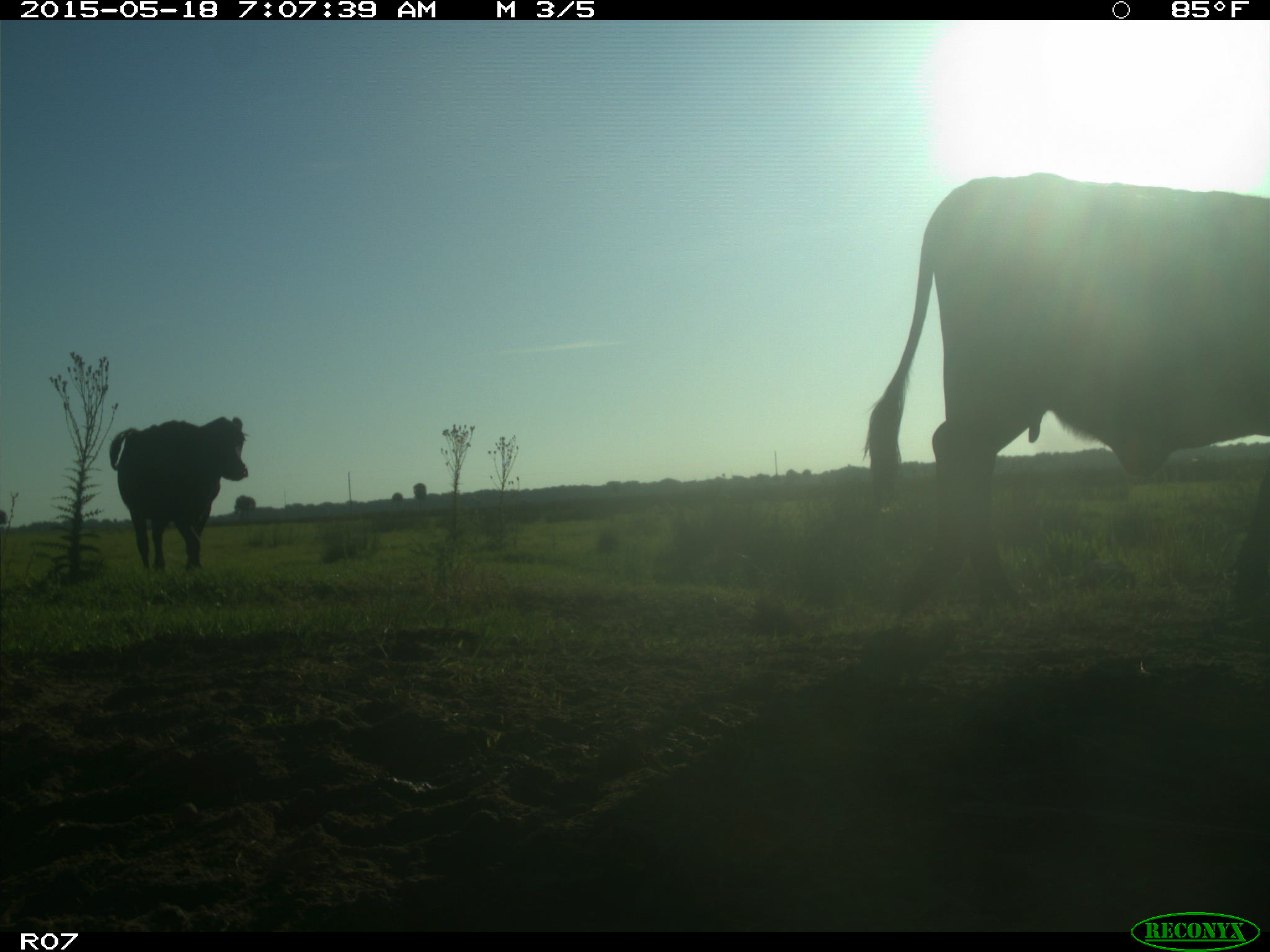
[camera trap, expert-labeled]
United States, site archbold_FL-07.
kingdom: Animalia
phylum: Chordata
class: Mammalia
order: Artiodactyla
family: Bovidae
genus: Bos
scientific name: Bos taurus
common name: domestic cow